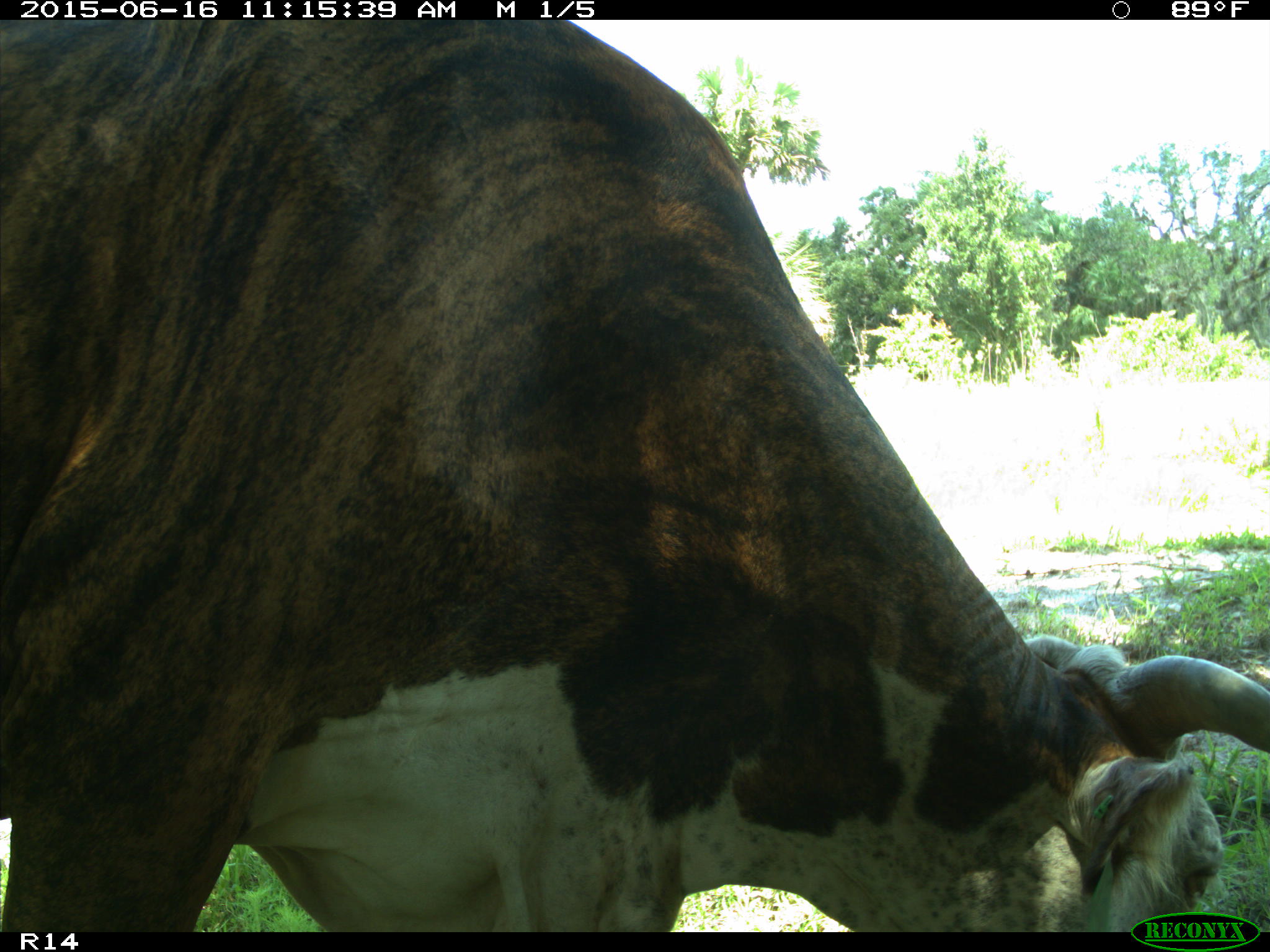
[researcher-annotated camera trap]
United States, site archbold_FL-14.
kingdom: Animalia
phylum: Chordata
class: Mammalia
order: Artiodactyla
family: Bovidae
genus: Bos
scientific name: Bos taurus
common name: domestic cow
Bos taurus (domestic cow).